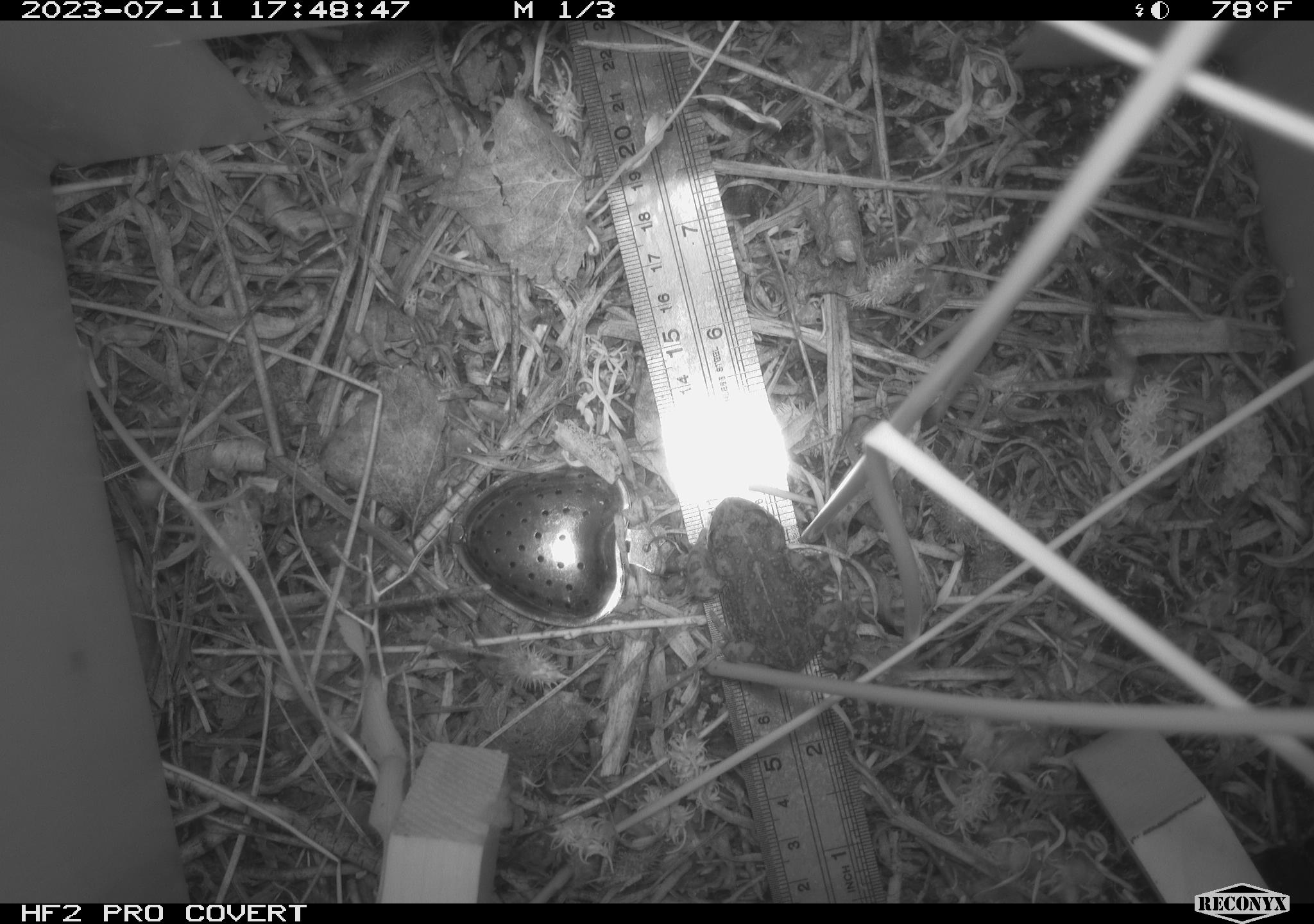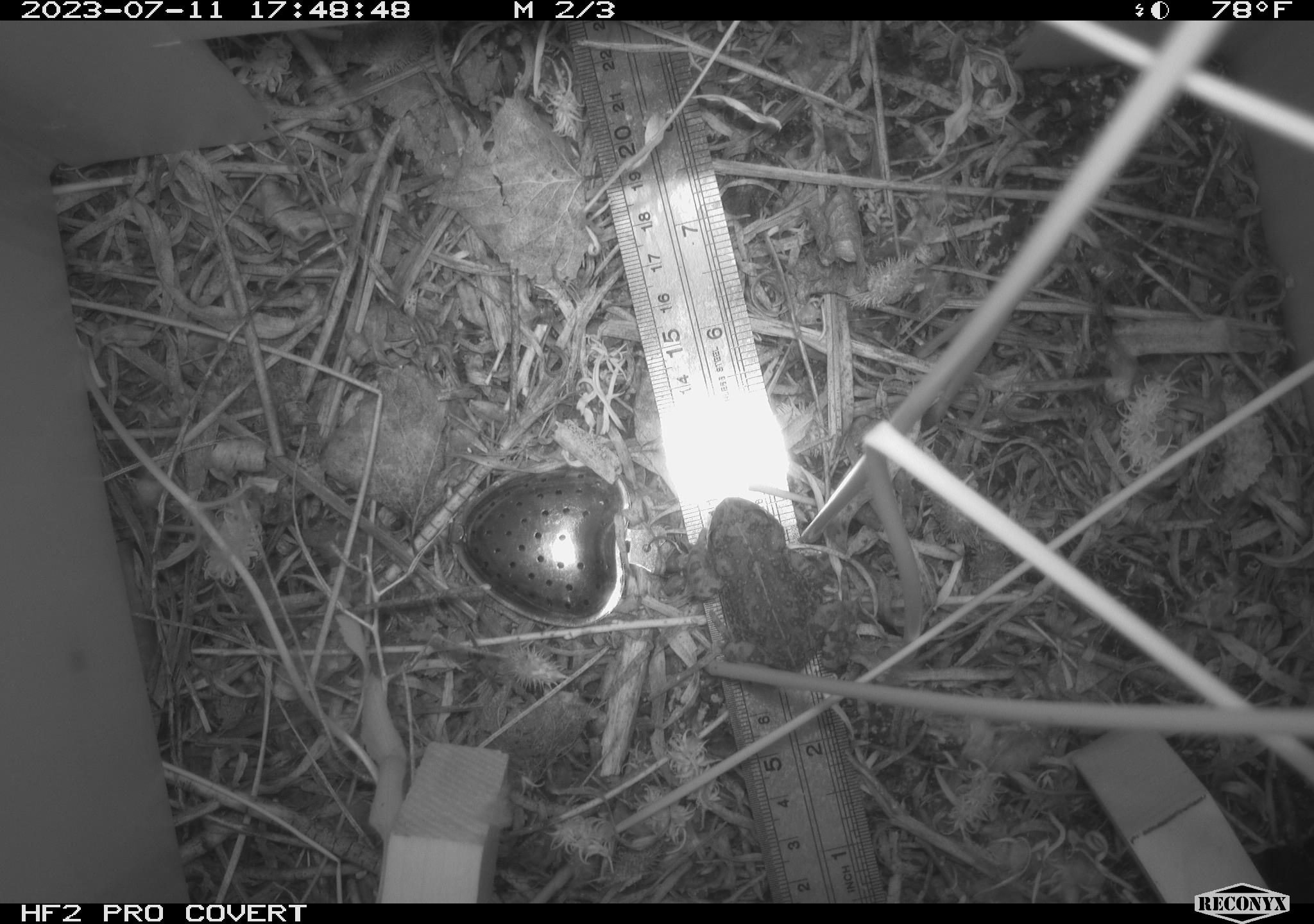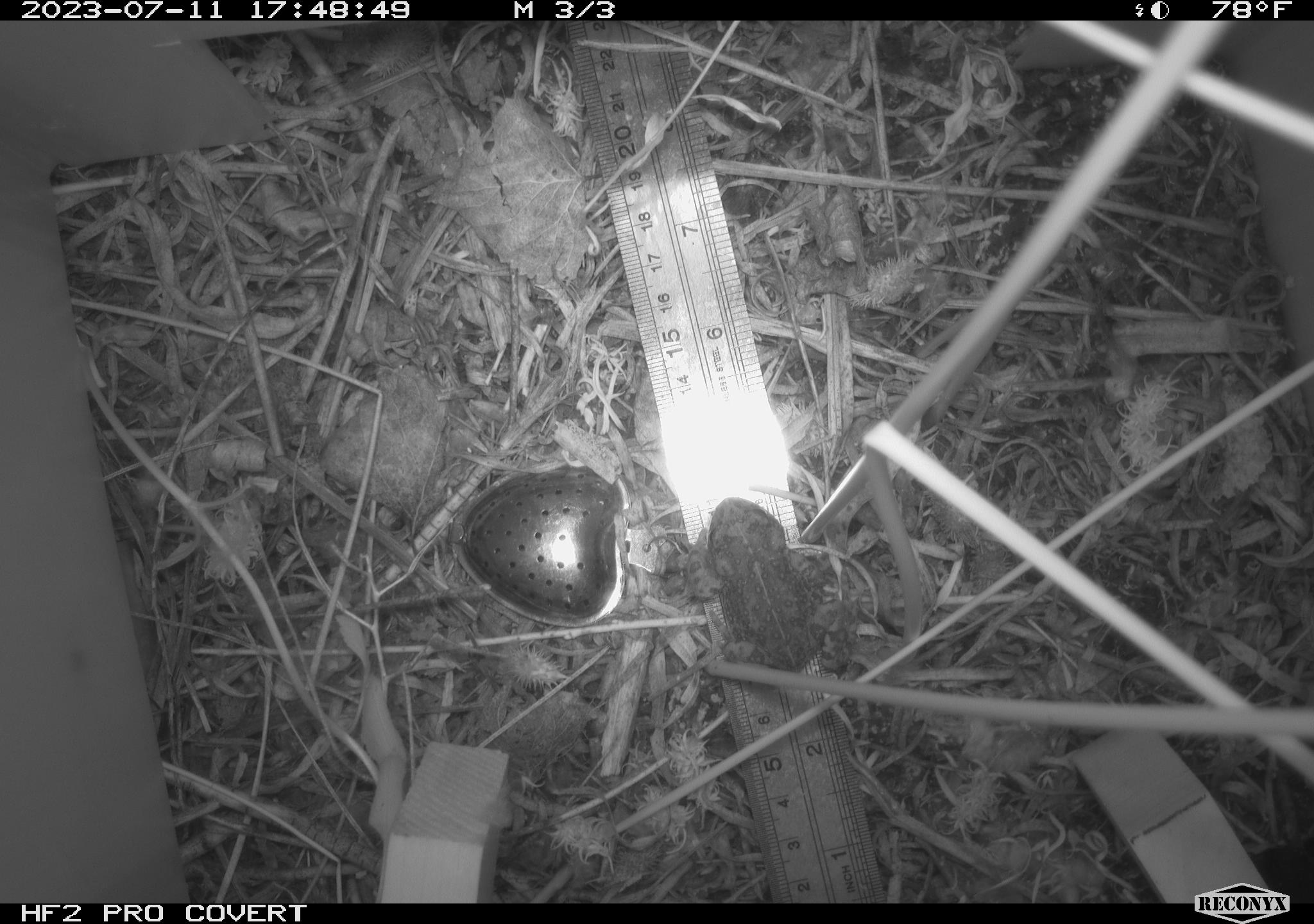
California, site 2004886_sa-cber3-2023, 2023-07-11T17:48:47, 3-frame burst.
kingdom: Animalia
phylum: Chordata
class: Amphibia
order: Anura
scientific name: Anura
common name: frogs